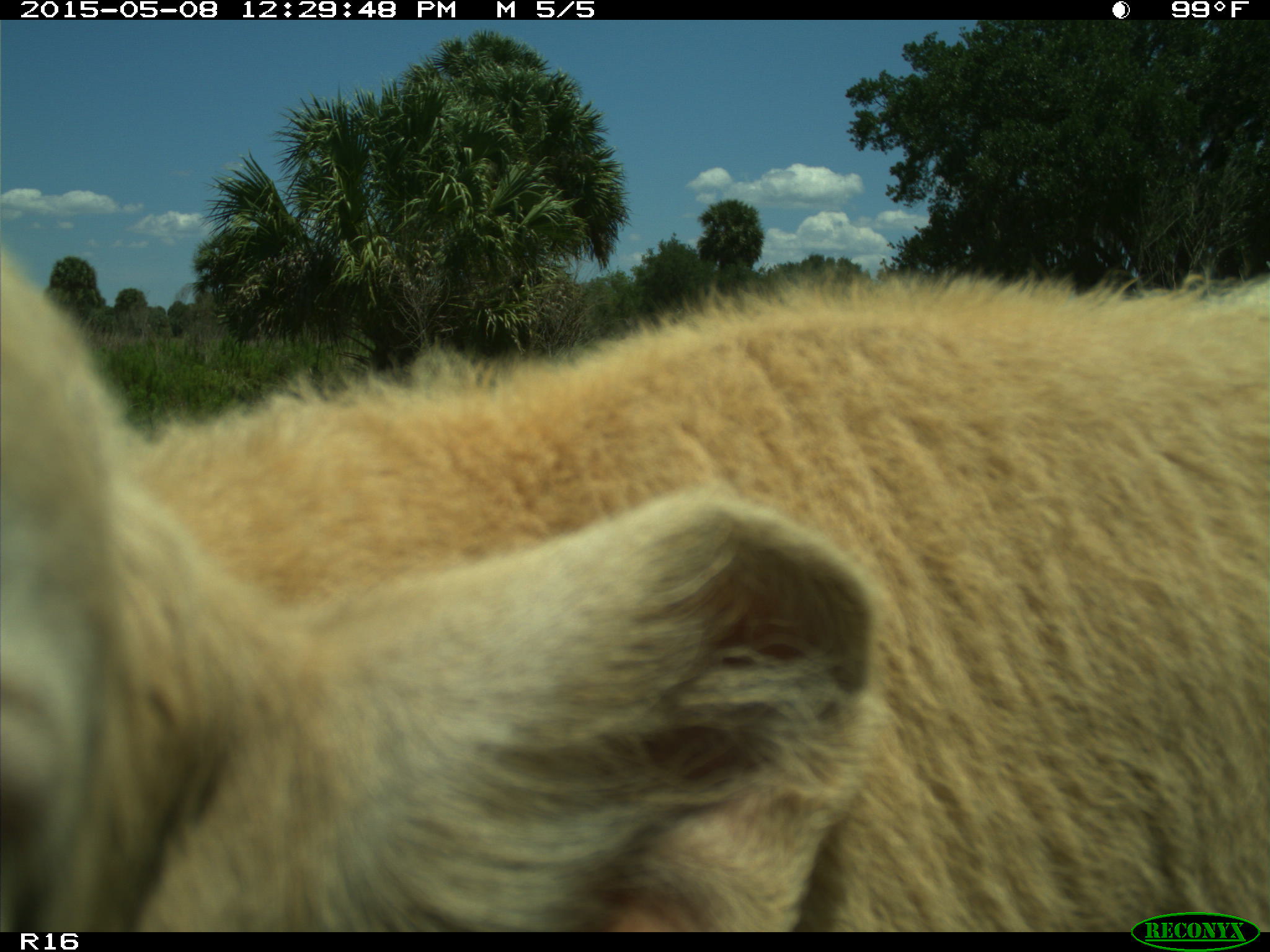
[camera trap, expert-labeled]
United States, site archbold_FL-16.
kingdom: Animalia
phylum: Chordata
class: Mammalia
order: Artiodactyla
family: Bovidae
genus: Bos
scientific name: Bos taurus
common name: domestic cow